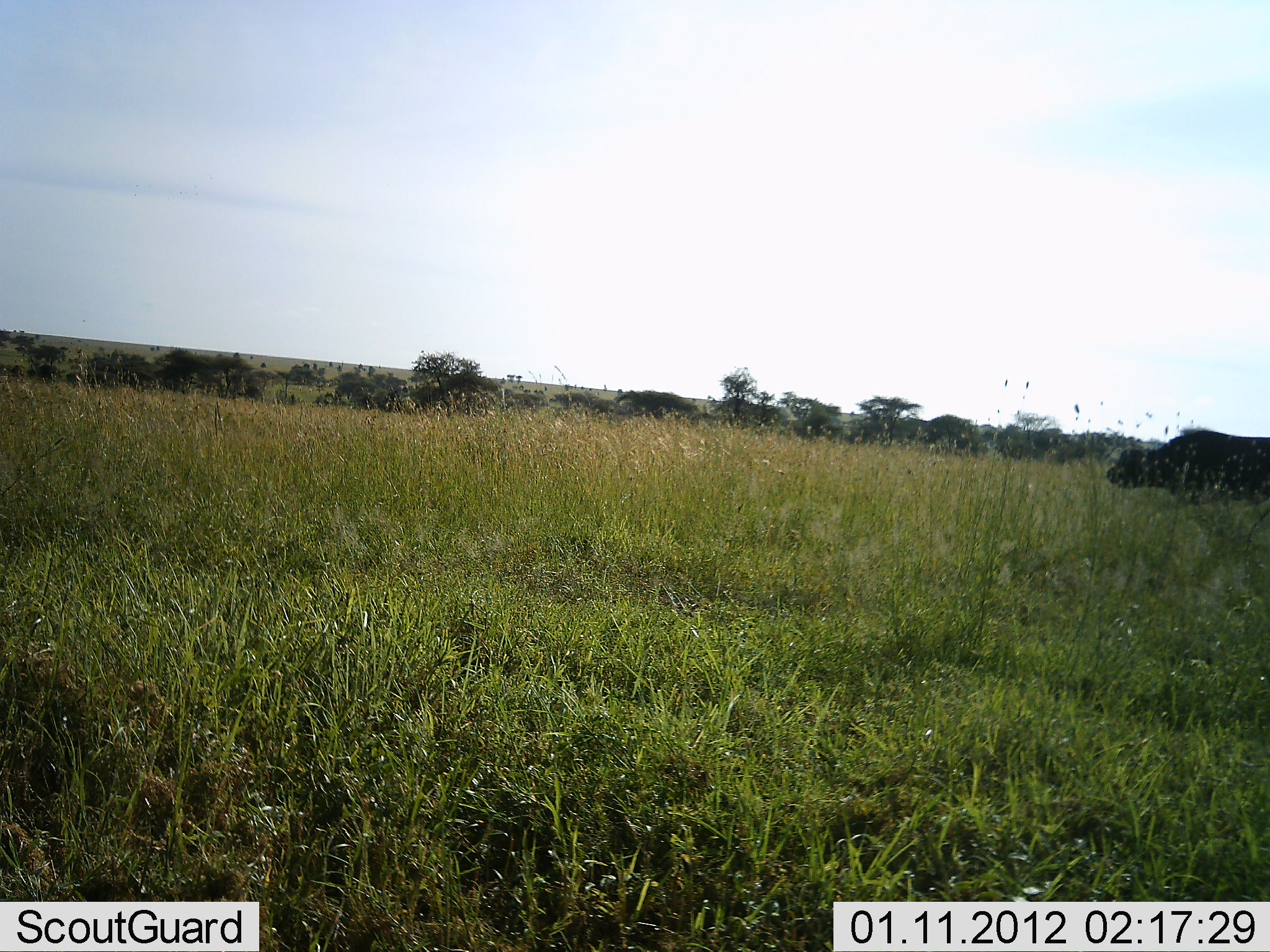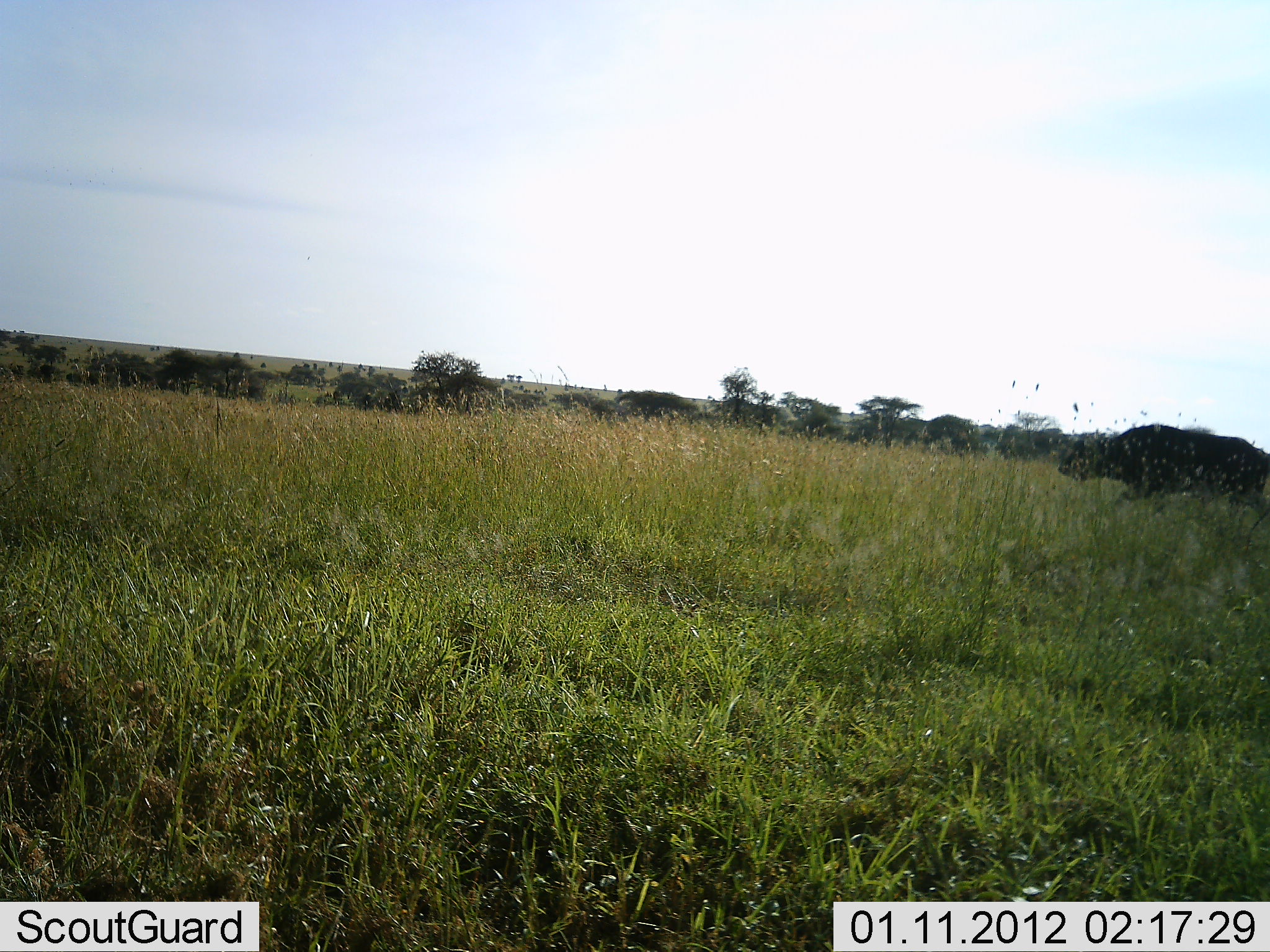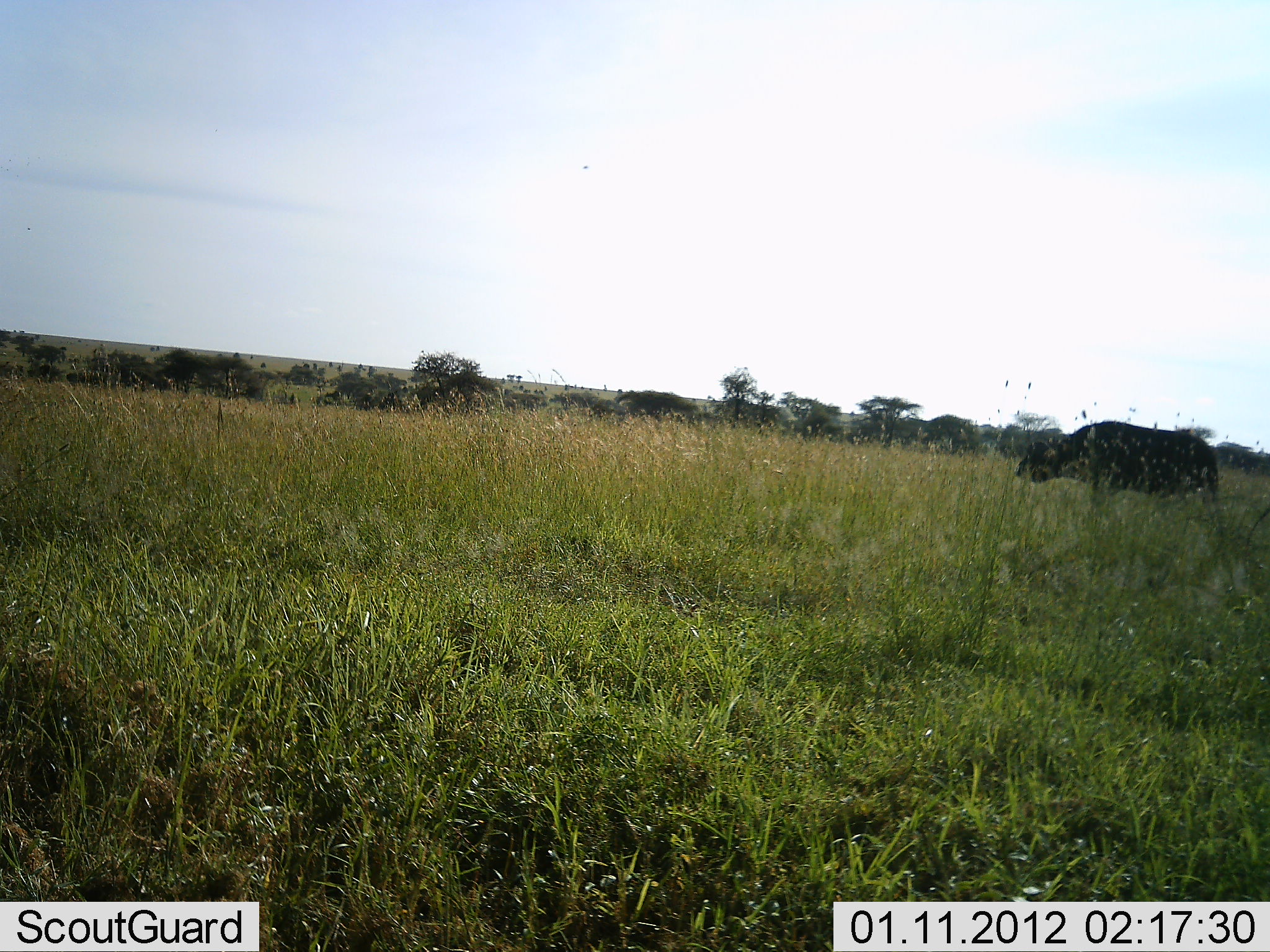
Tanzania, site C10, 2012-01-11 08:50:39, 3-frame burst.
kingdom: Animalia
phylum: Chordata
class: Mammalia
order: Artiodactyla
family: Bovidae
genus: Syncerus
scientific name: Syncerus caffer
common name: cape buffalo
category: buffalo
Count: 1.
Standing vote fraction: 10%.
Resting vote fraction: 0%.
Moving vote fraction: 95%.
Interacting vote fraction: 0%.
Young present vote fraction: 0%.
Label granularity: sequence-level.